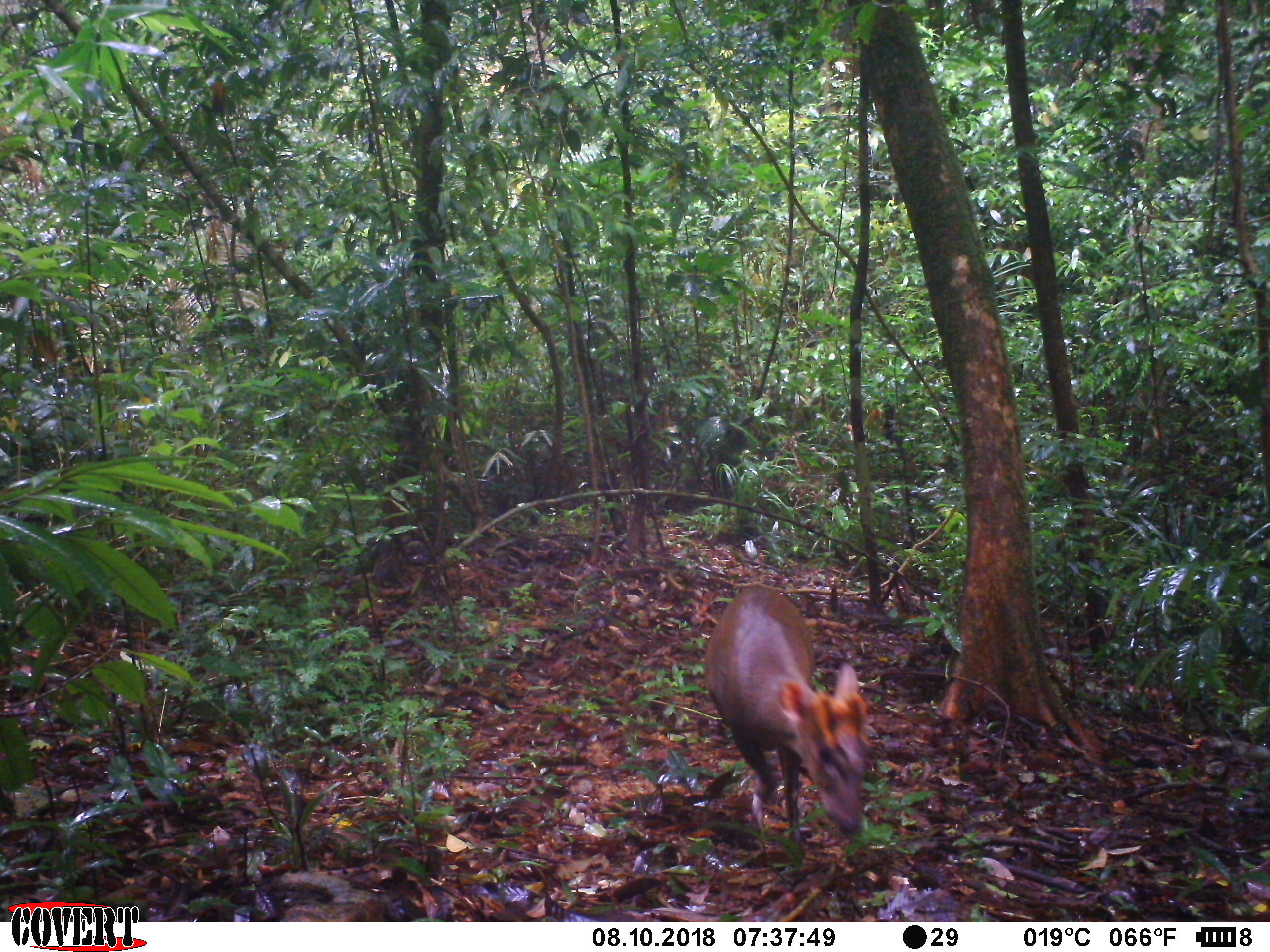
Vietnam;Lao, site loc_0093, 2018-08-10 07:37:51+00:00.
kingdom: Animalia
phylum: Chordata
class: Mammalia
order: Artiodactyla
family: Cervidae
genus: Muntiacus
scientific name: Muntiacus rooseveltorum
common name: roosevelt's muntjac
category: roosevelts muntjac group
Roosevelts muntjac group (roosevelt's muntjac) (Muntiacus rooseveltorum). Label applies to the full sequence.